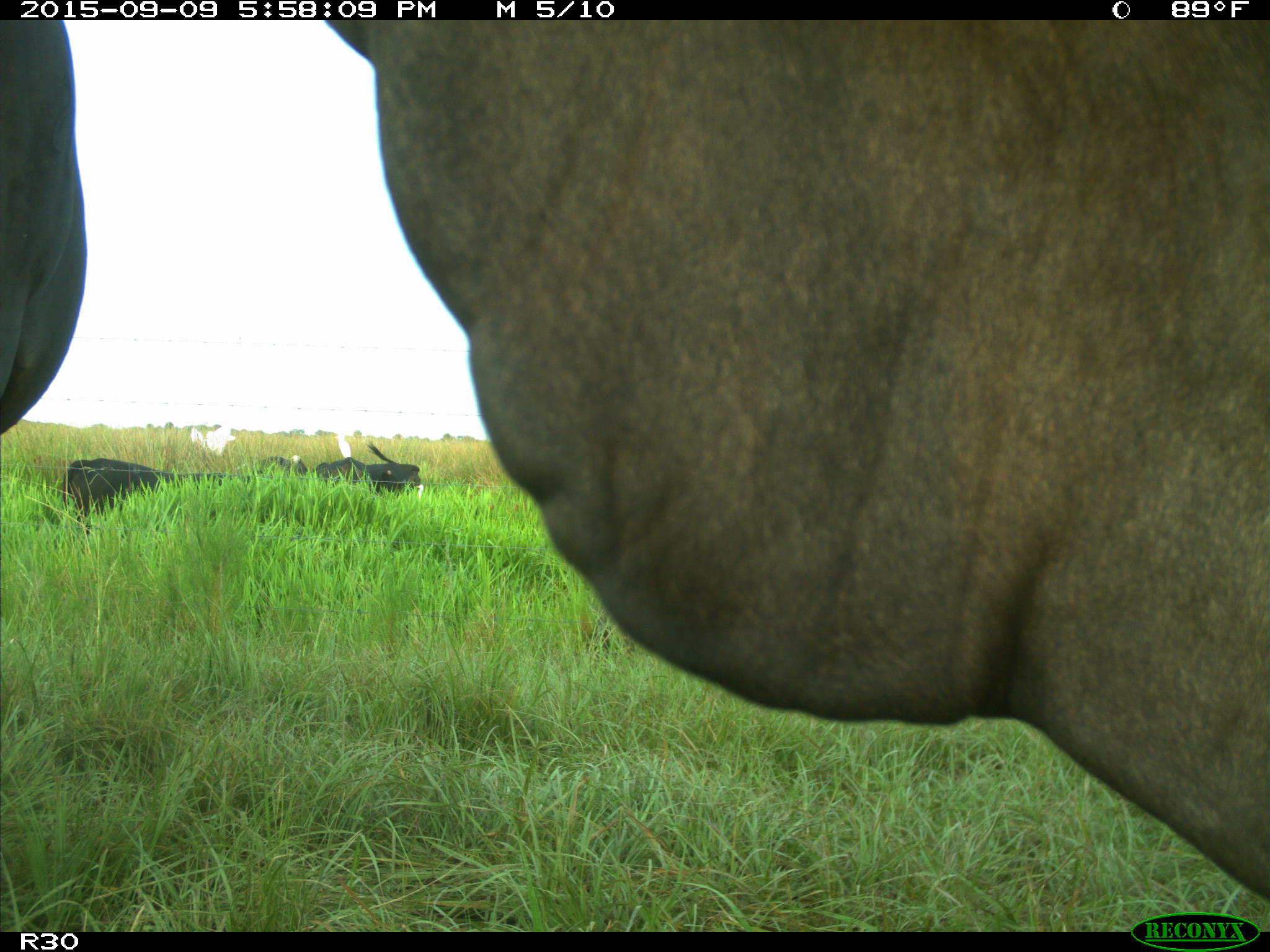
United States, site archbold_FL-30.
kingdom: Animalia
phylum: Chordata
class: Mammalia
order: Artiodactyla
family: Bovidae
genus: Bos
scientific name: Bos taurus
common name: domestic cow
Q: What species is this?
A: Bos taurus (domestic cow).